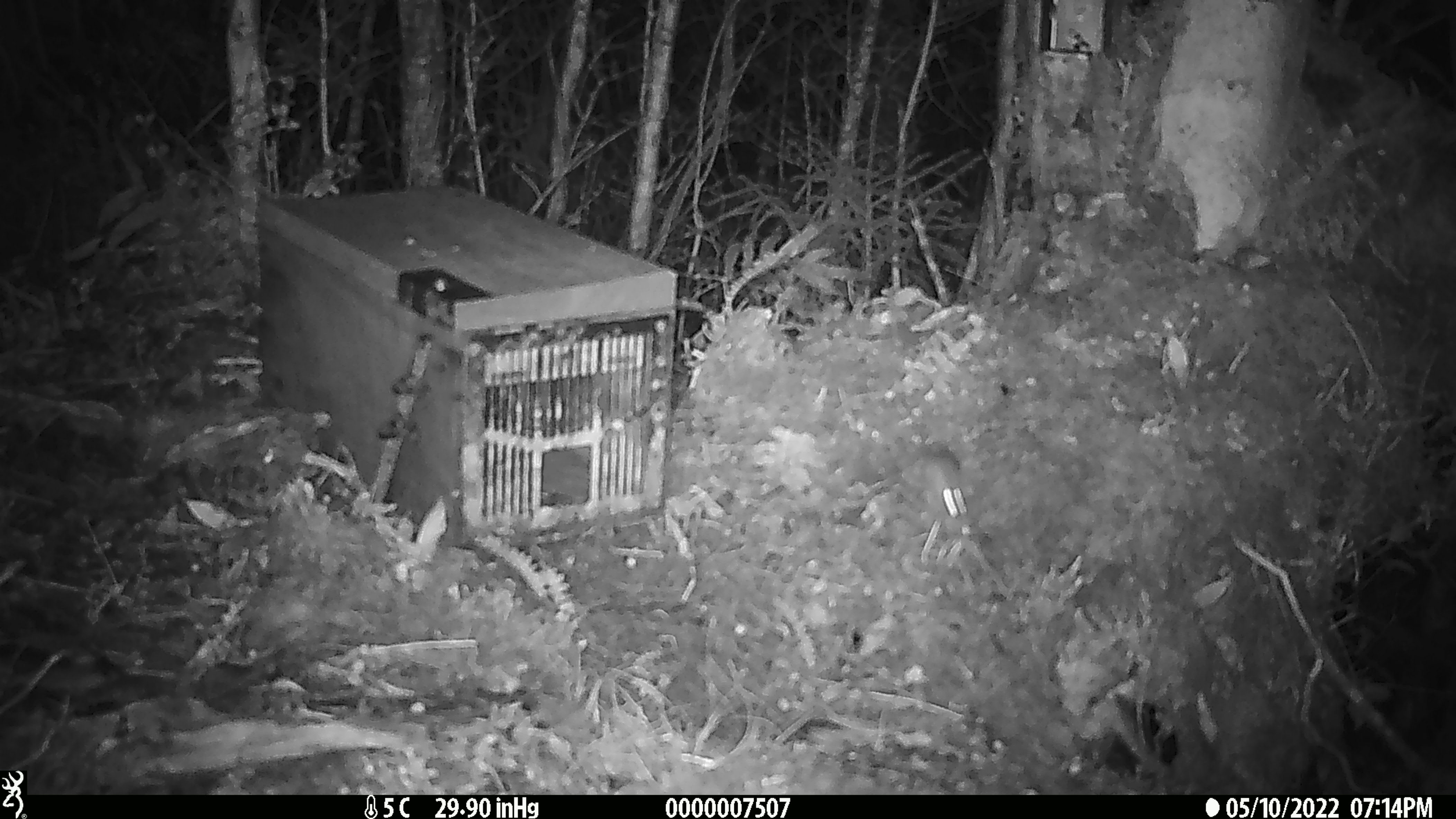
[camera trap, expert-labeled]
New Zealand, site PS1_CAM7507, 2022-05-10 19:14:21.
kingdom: Animalia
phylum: Chordata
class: Mammalia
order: Rodentia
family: Muridae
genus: Mus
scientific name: Mus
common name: mouse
Mouse (Mus).